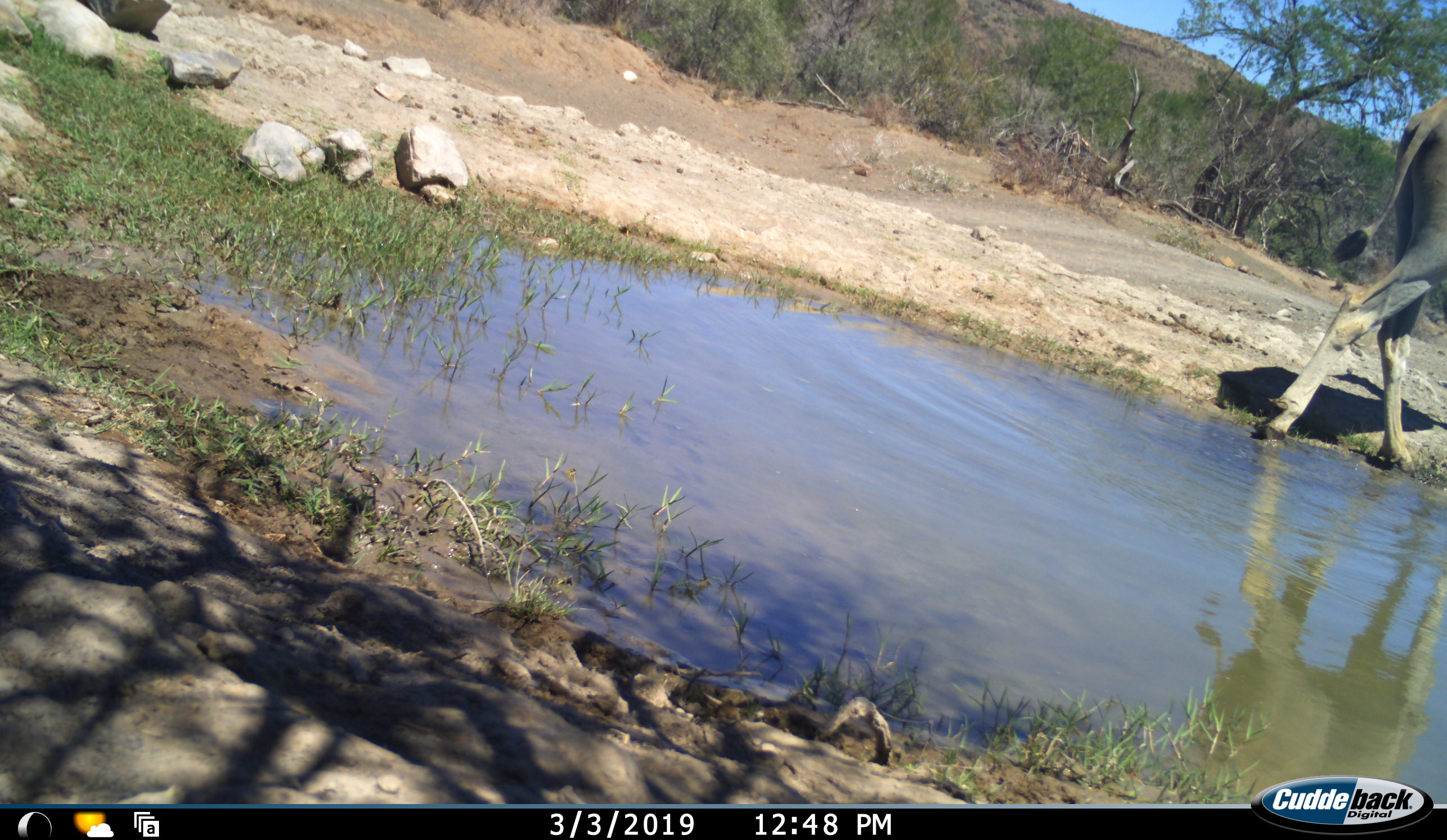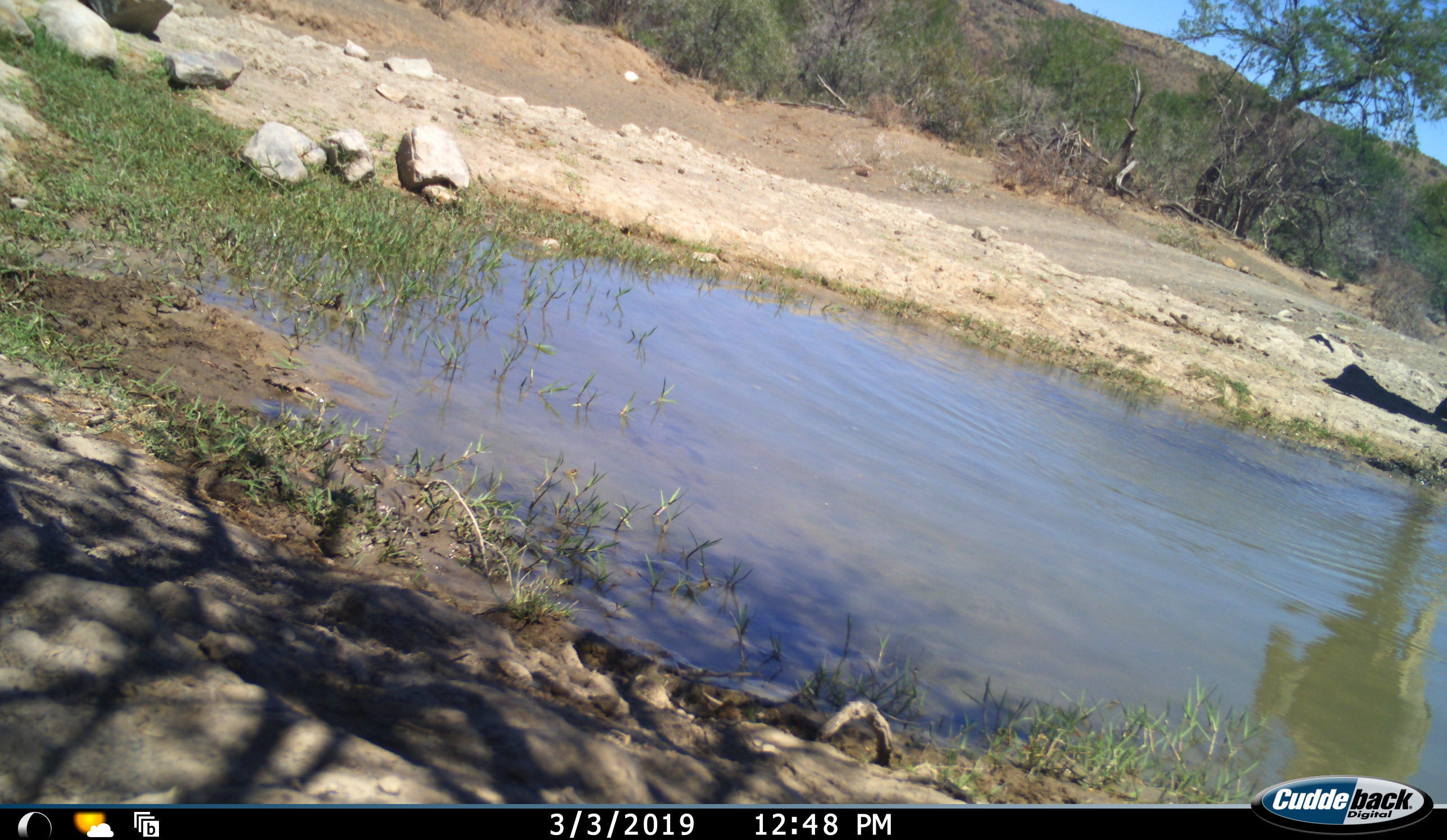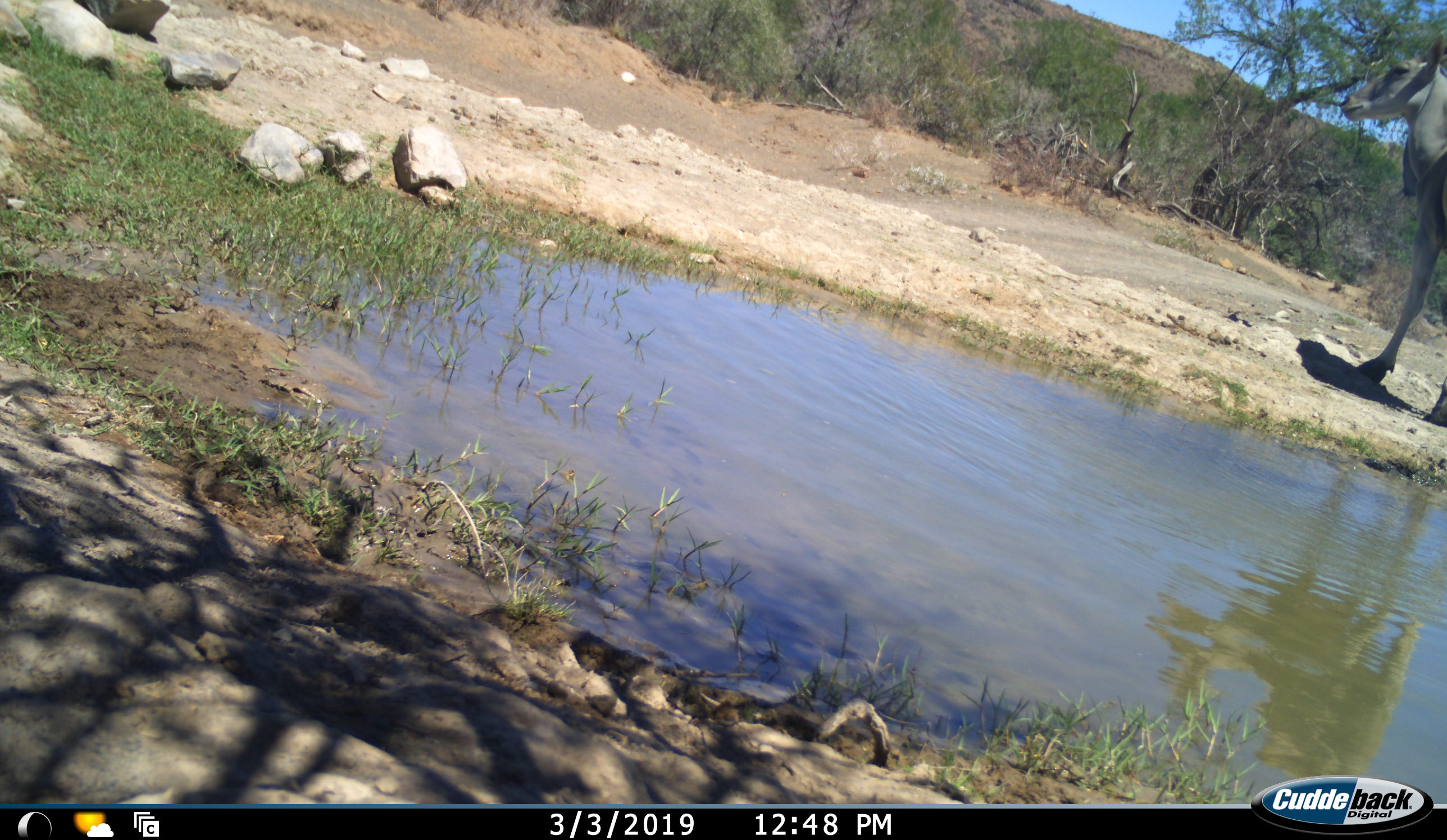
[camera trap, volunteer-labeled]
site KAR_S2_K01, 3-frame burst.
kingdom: Animalia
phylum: Chordata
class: Mammalia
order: Artiodactyla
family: Bovidae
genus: Tragelaphus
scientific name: Tragelaphus oryx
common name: eland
Eland (Tragelaphus oryx), count 1. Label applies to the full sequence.